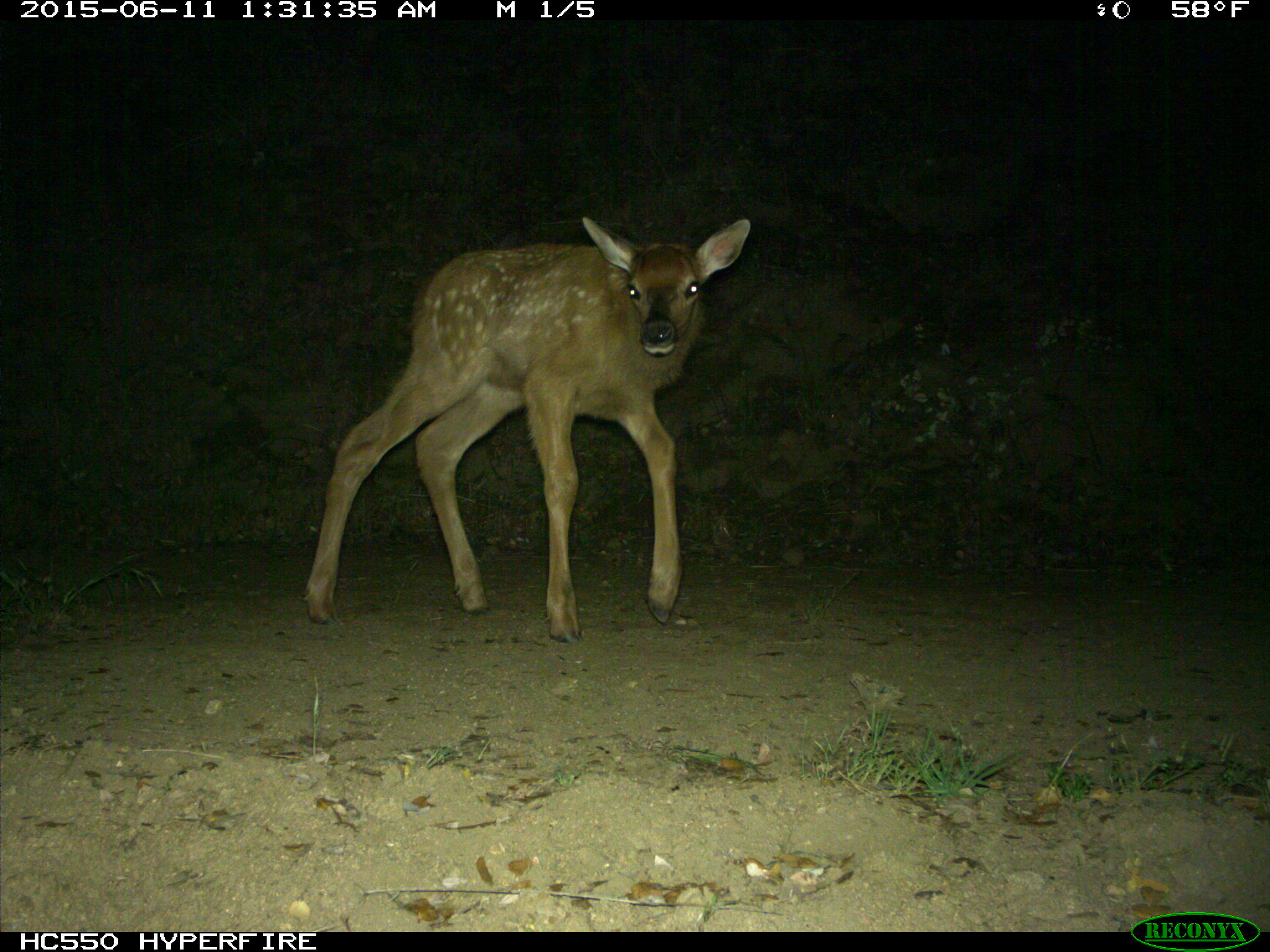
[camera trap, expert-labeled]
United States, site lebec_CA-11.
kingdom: Animalia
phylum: Chordata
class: Mammalia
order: Artiodactyla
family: Cervidae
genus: Cervus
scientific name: Cervus canadensis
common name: elk